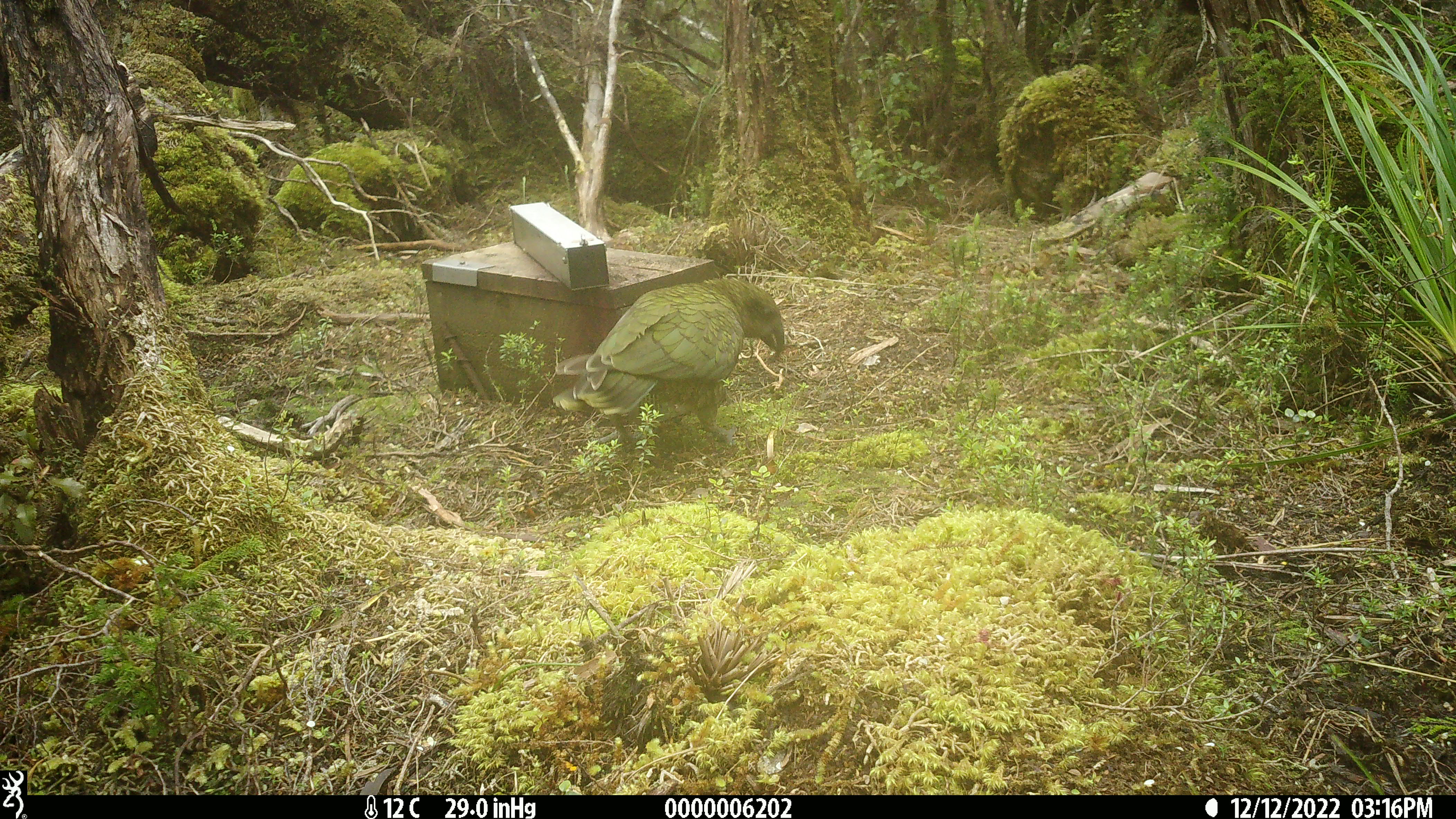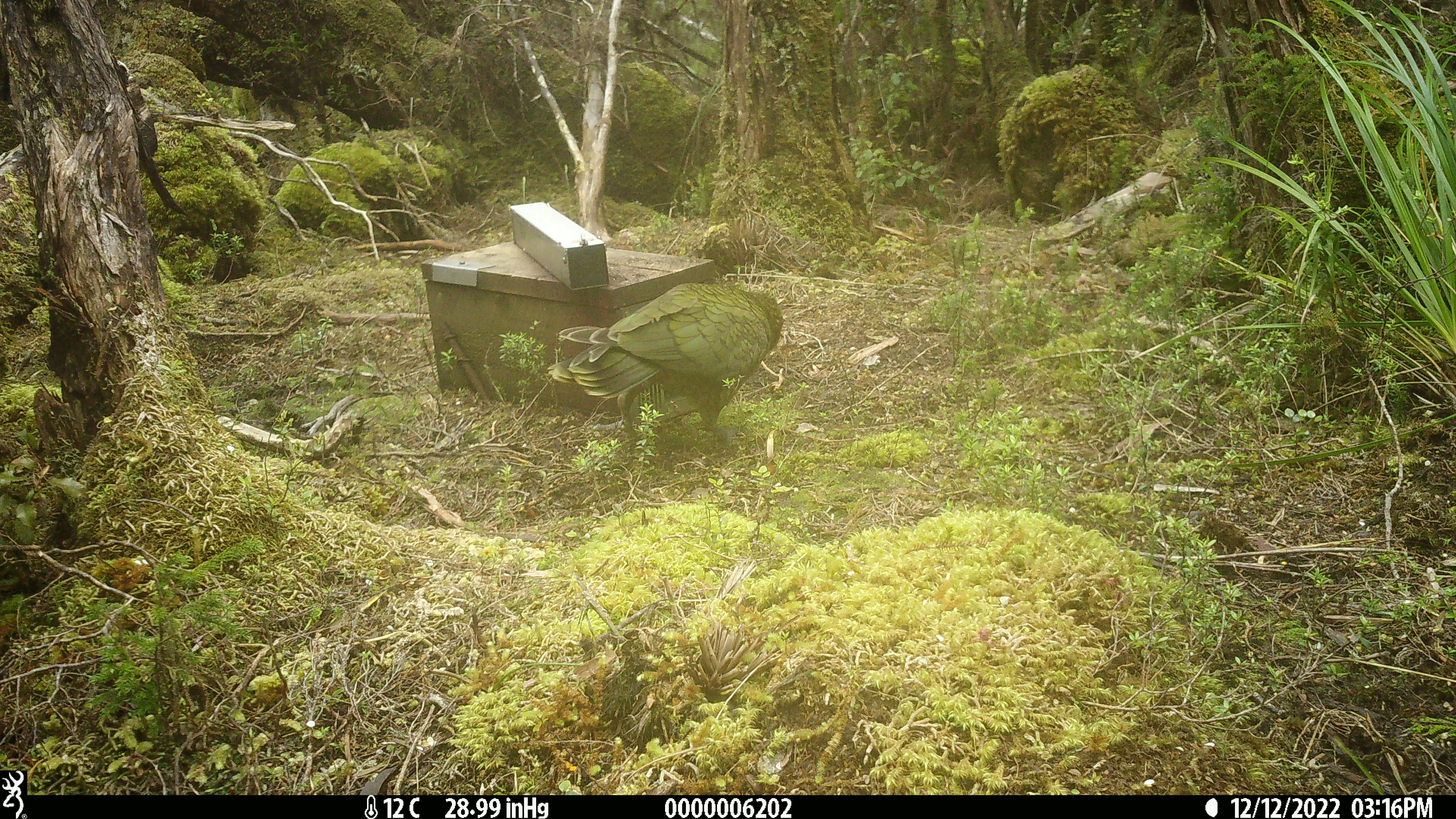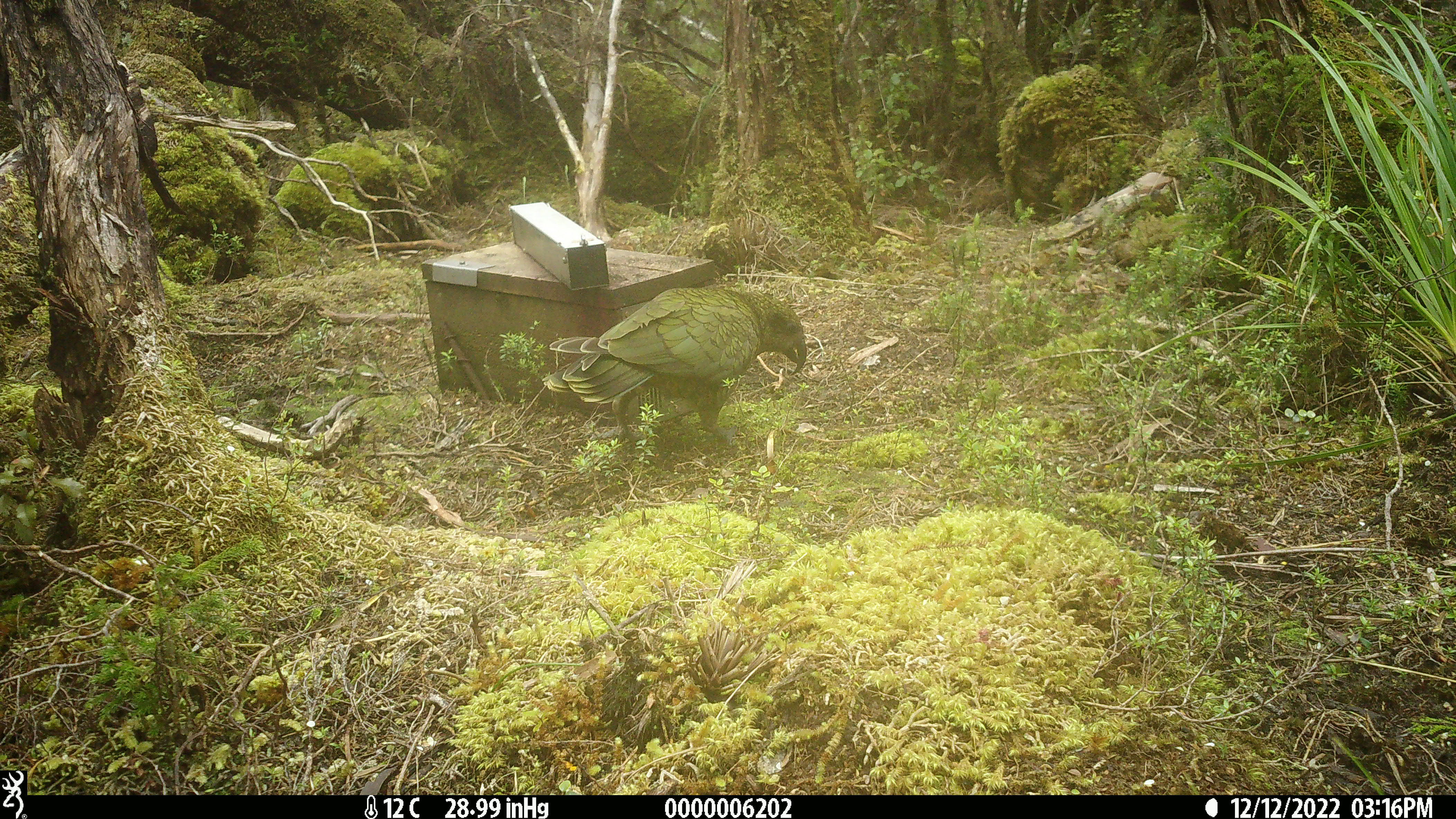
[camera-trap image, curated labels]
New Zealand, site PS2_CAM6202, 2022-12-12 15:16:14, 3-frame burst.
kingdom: Animalia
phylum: Chordata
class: Aves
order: Psittaciformes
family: Strigopidae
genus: Nestor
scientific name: Nestor notabilis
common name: kea